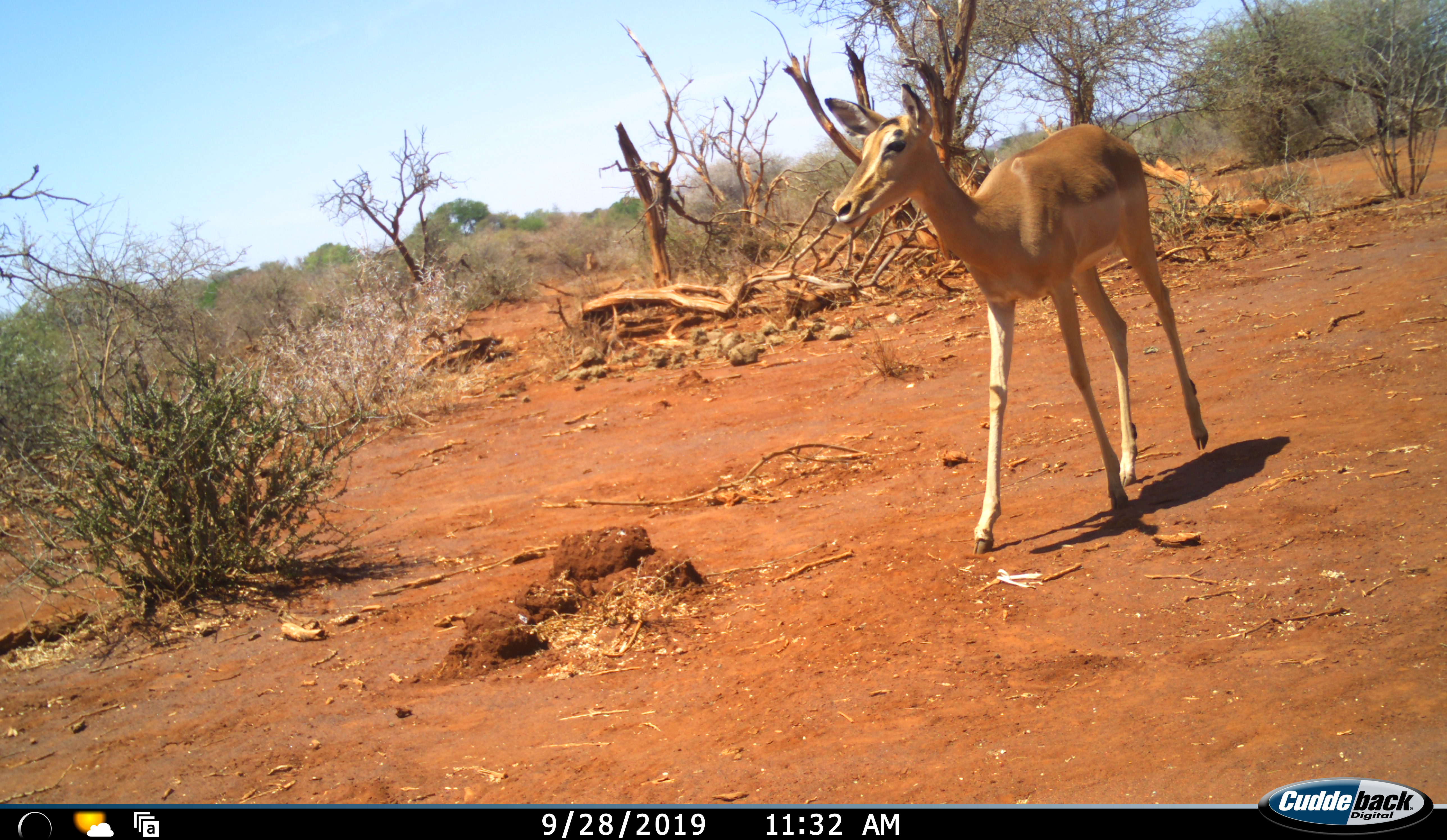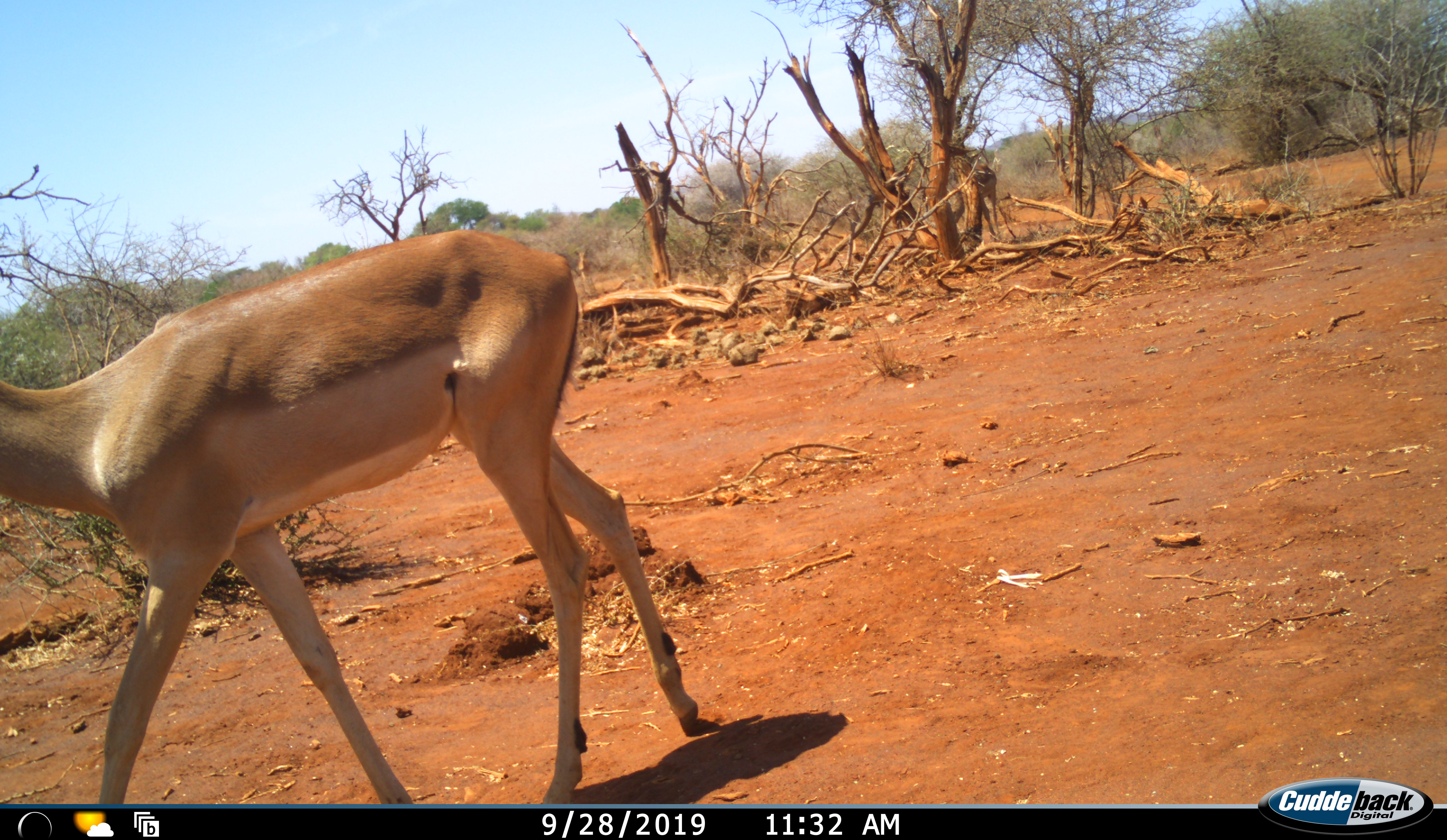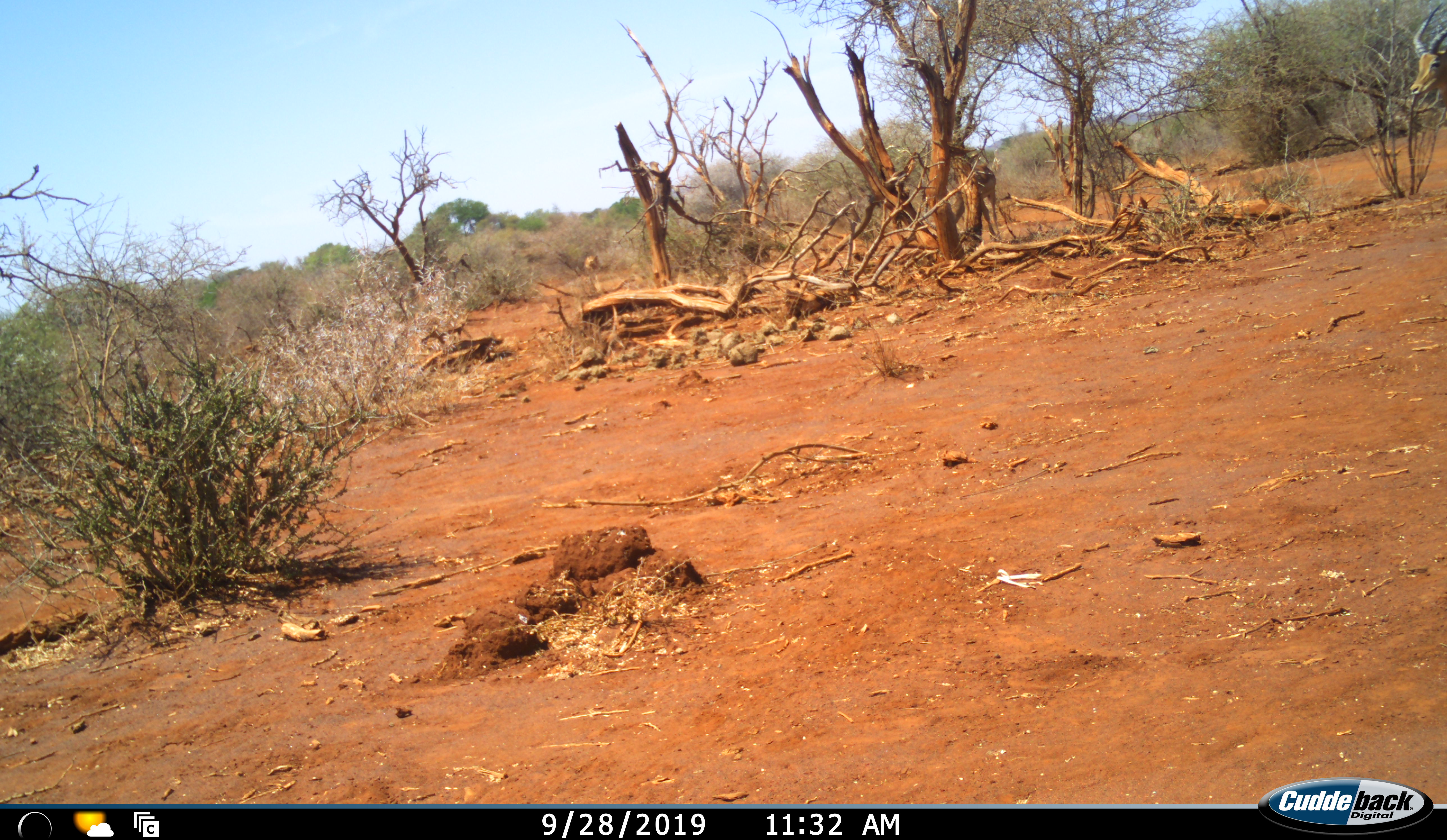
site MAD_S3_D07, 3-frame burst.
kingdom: Animalia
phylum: Chordata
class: Mammalia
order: Artiodactyla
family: Bovidae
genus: Aepyceros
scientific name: Aepyceros melampus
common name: impala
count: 1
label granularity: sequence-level